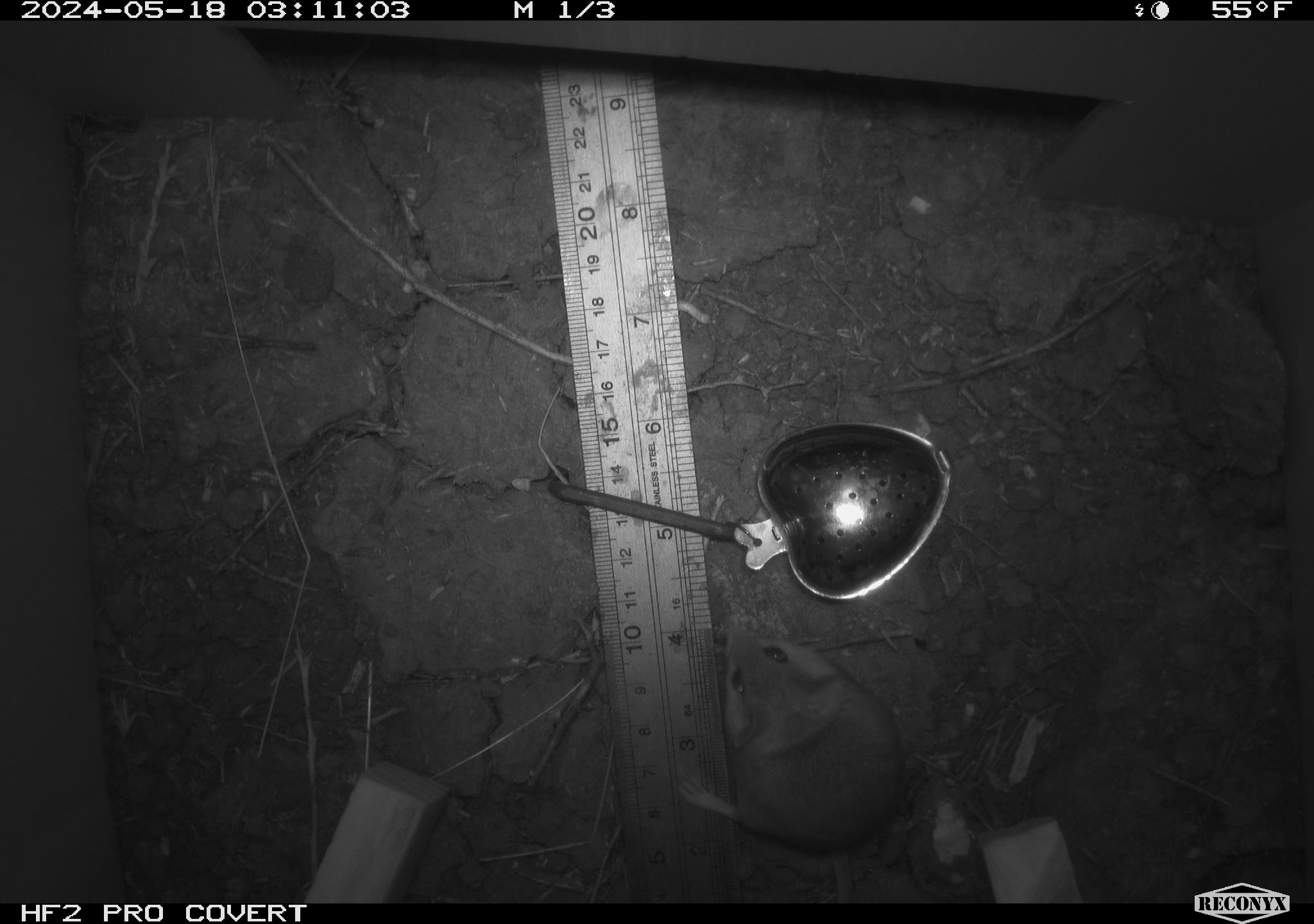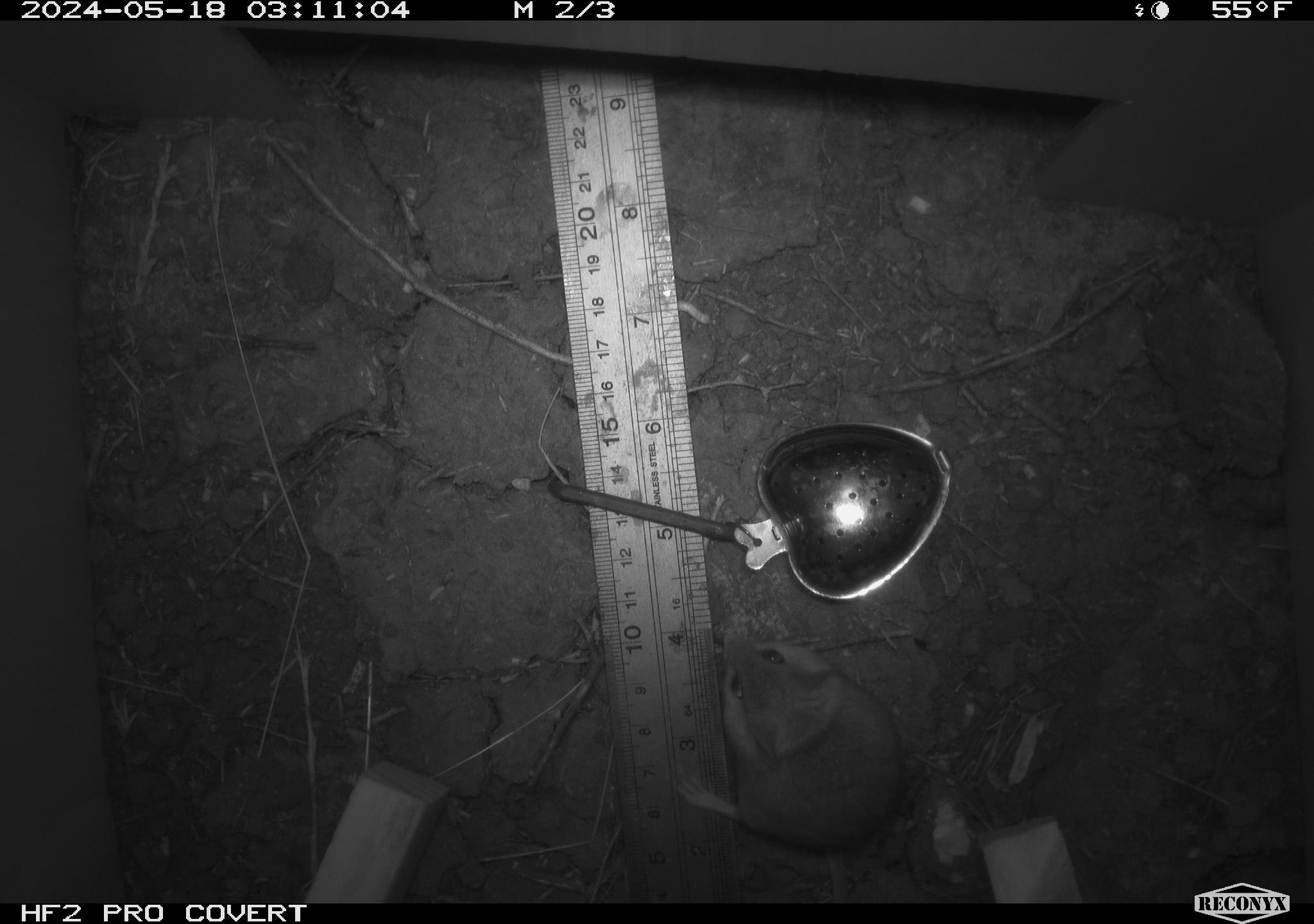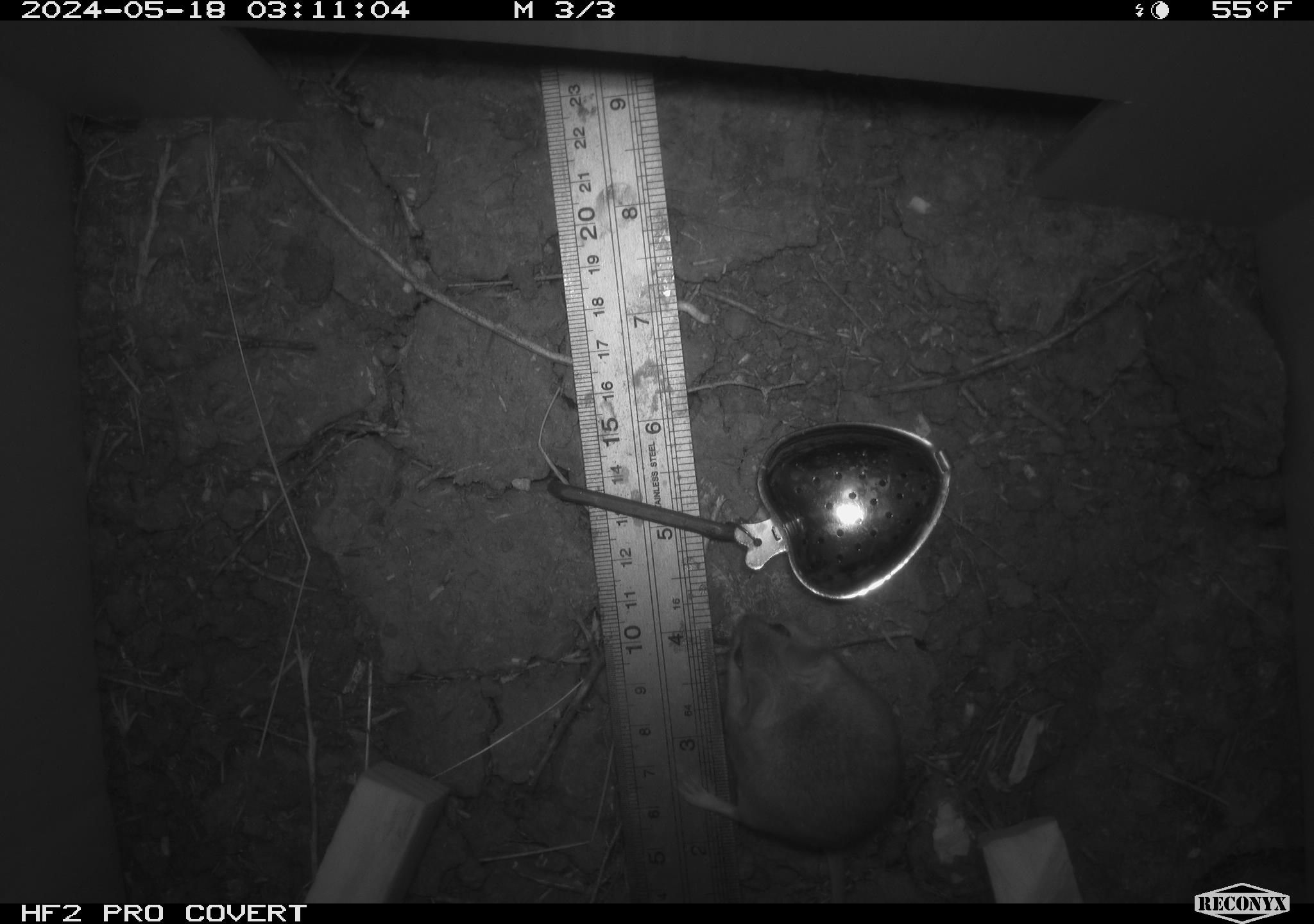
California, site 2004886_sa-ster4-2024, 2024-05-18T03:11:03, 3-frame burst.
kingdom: Animalia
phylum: Chordata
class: Mammalia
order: Rodentia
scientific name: Rodentia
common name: mouse species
Mouse species (Rodentia).